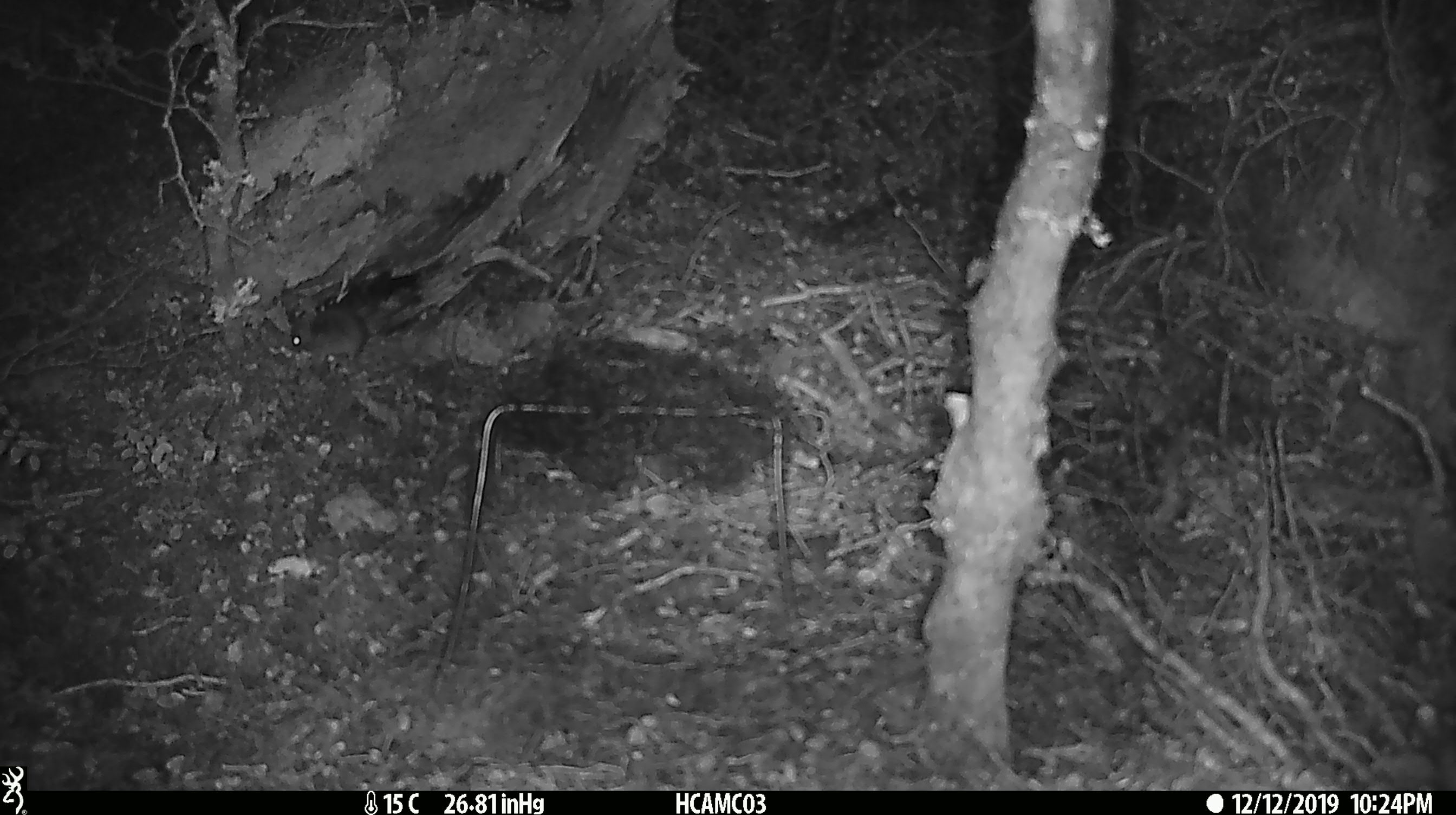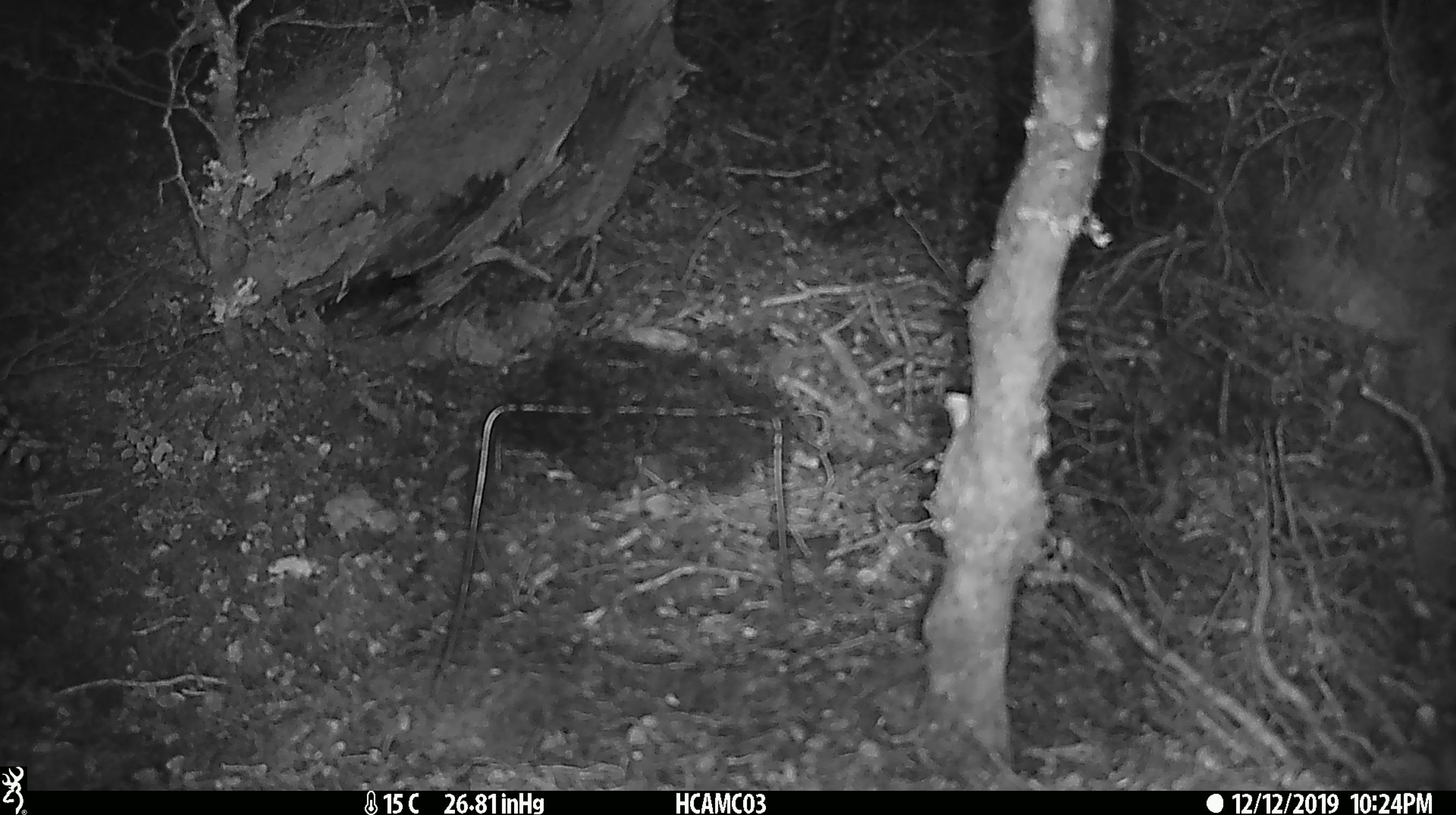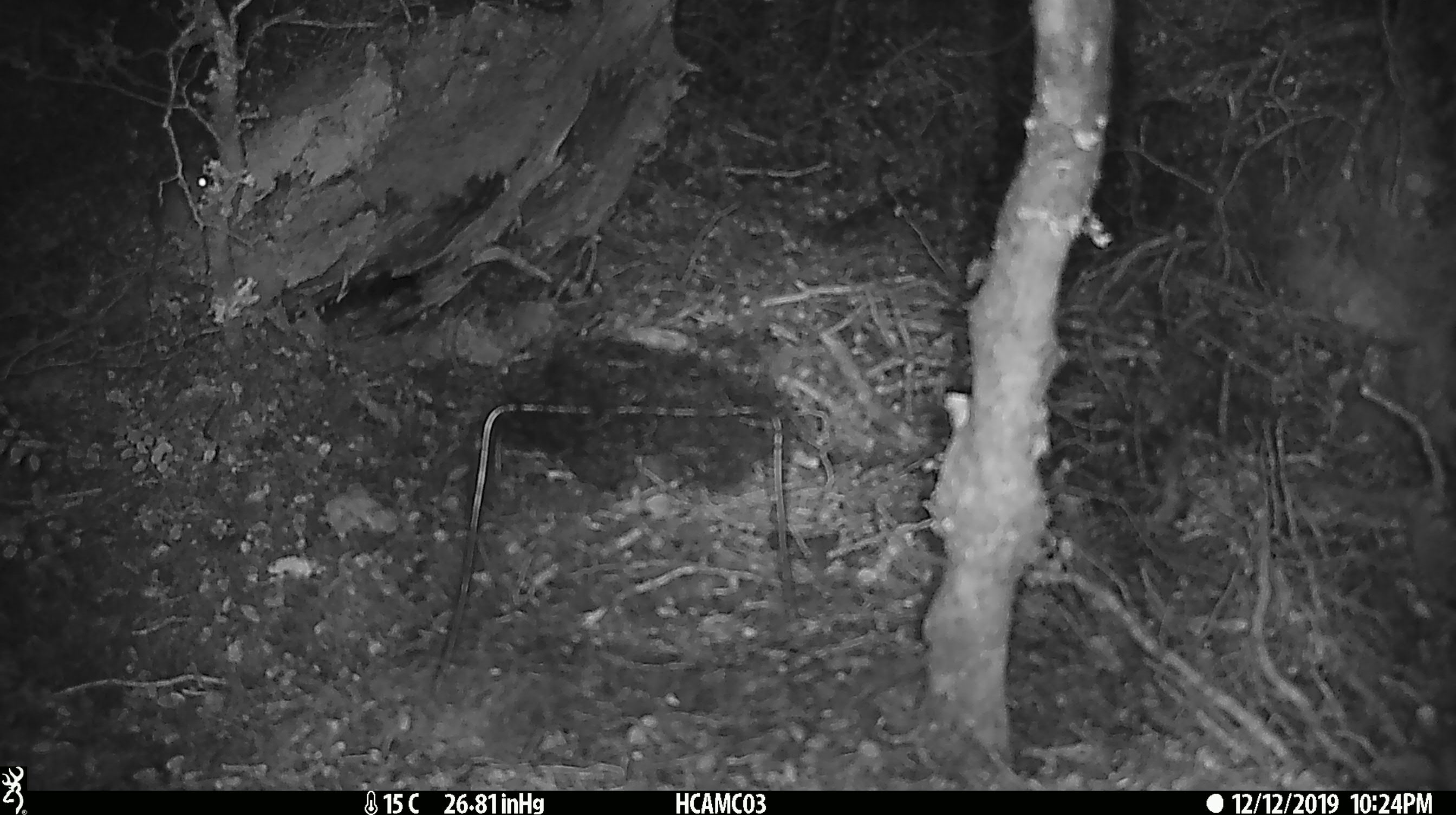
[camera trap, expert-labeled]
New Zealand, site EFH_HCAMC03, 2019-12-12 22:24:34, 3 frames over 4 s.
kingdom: Animalia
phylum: Chordata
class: Mammalia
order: Rodentia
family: Muridae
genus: Mus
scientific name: Mus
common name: mouse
Mouse (Mus).